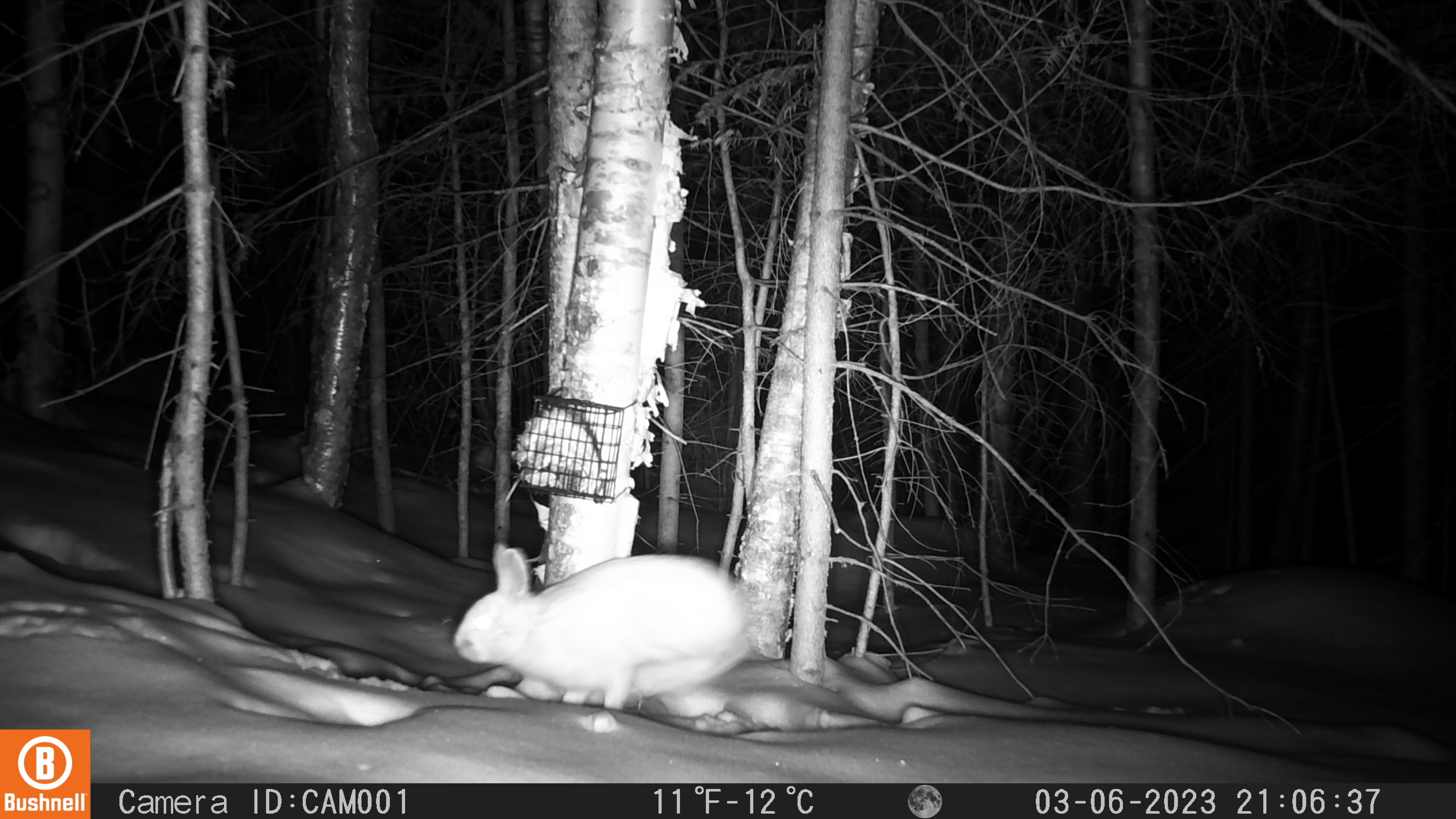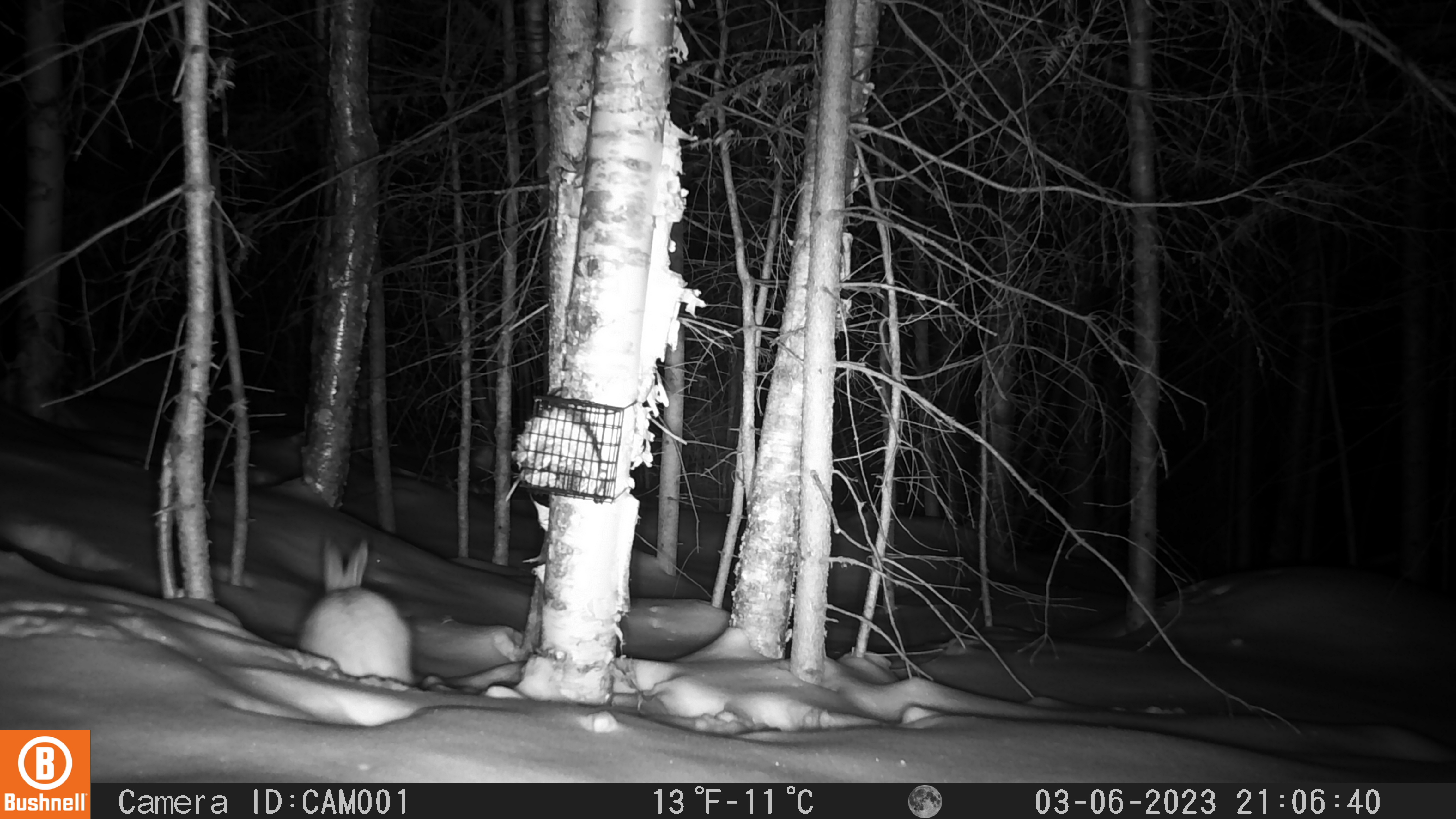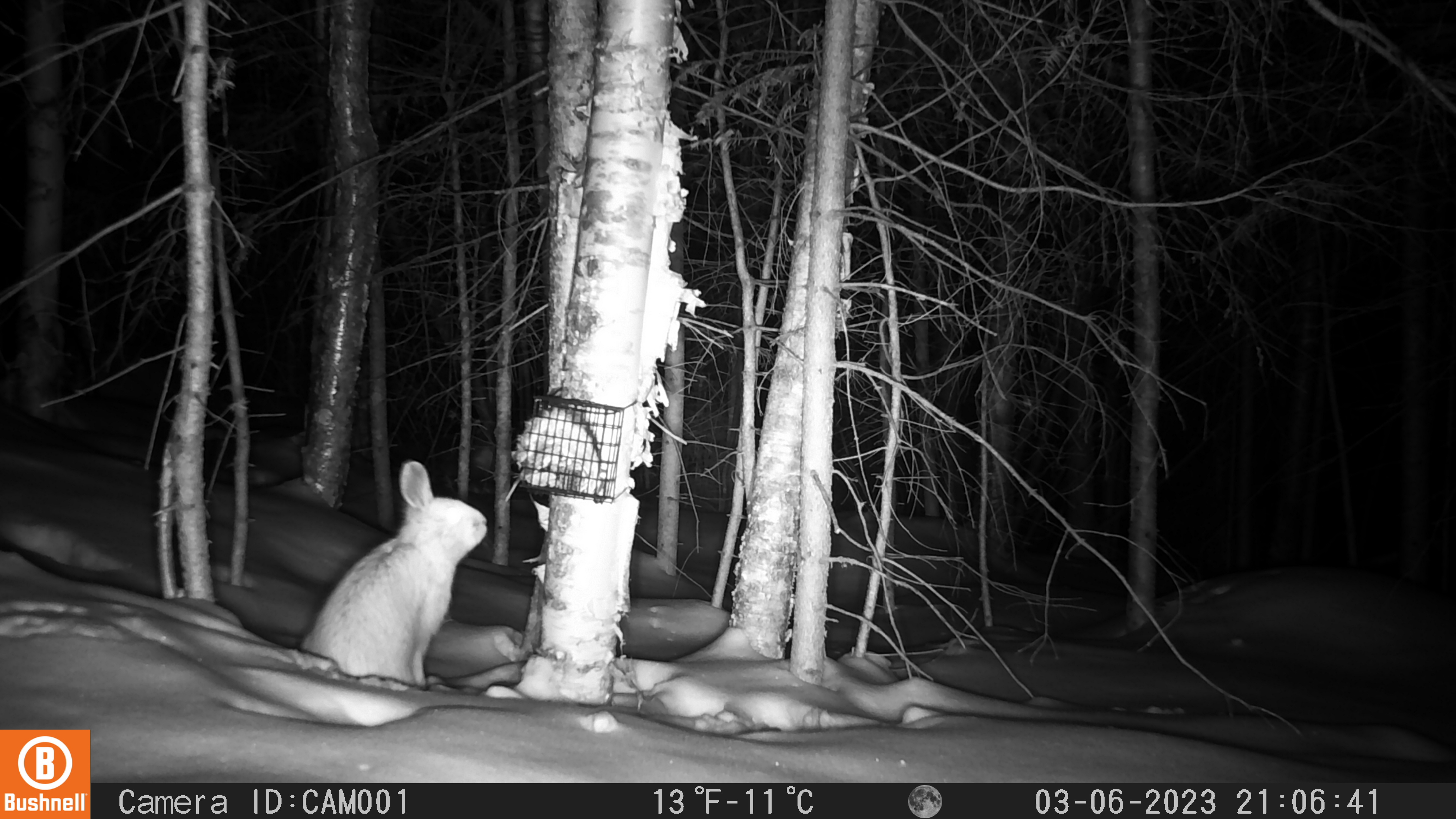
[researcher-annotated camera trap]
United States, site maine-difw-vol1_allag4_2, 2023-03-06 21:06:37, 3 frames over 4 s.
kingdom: Animalia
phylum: Chordata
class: Mammalia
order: Lagomorpha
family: Leporidae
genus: Lepus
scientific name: Lepus americanus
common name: snowshoe hare